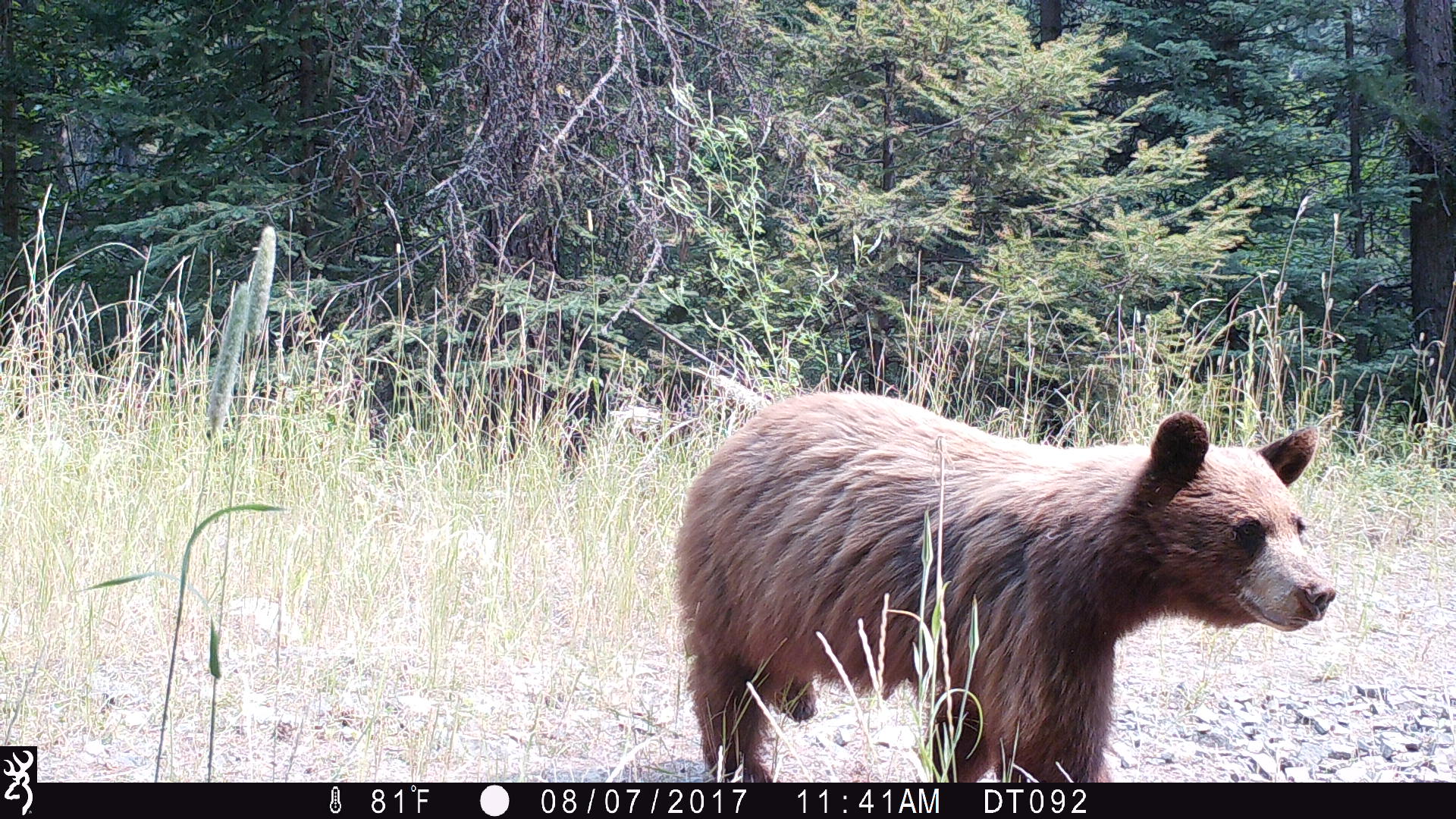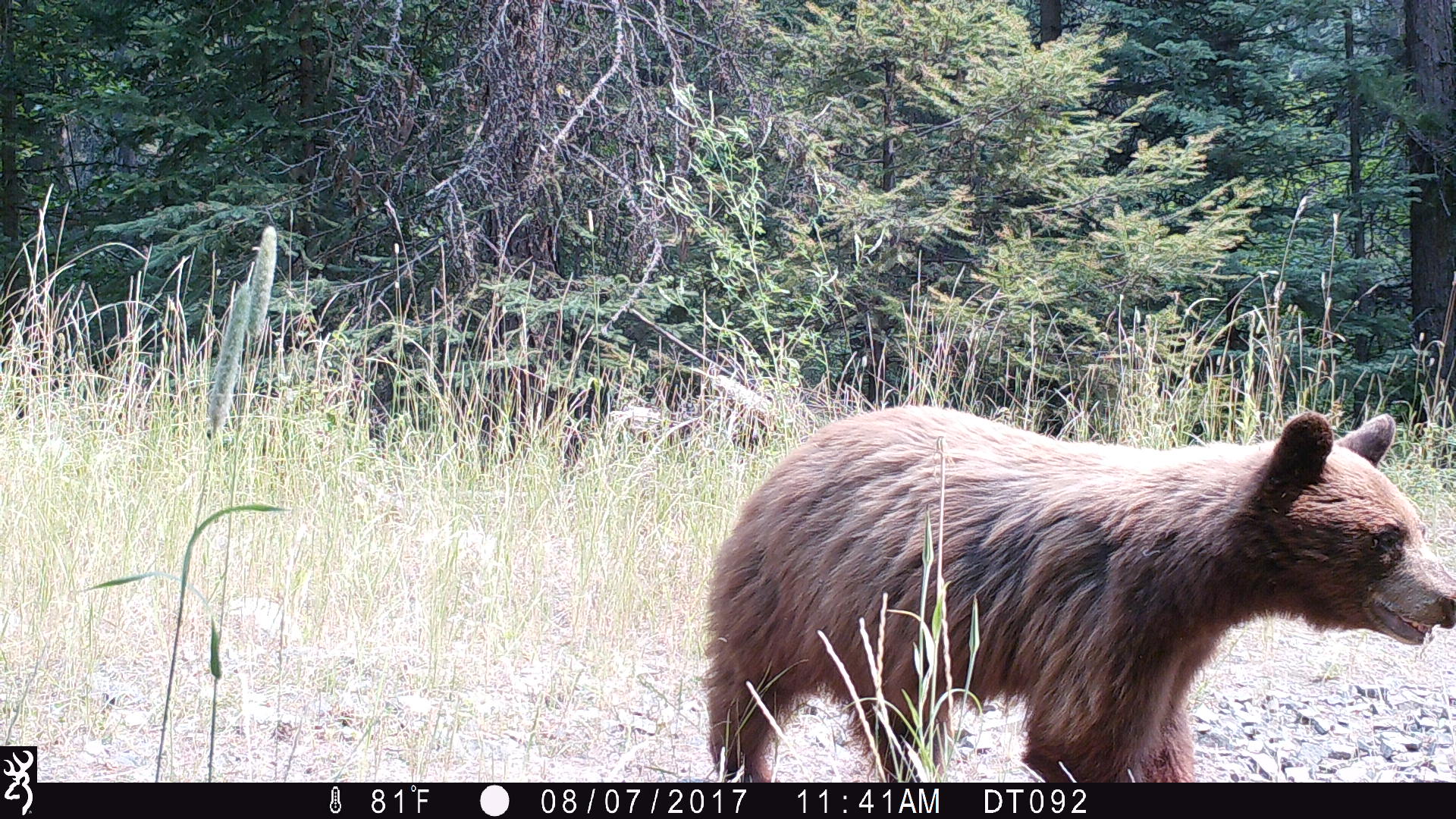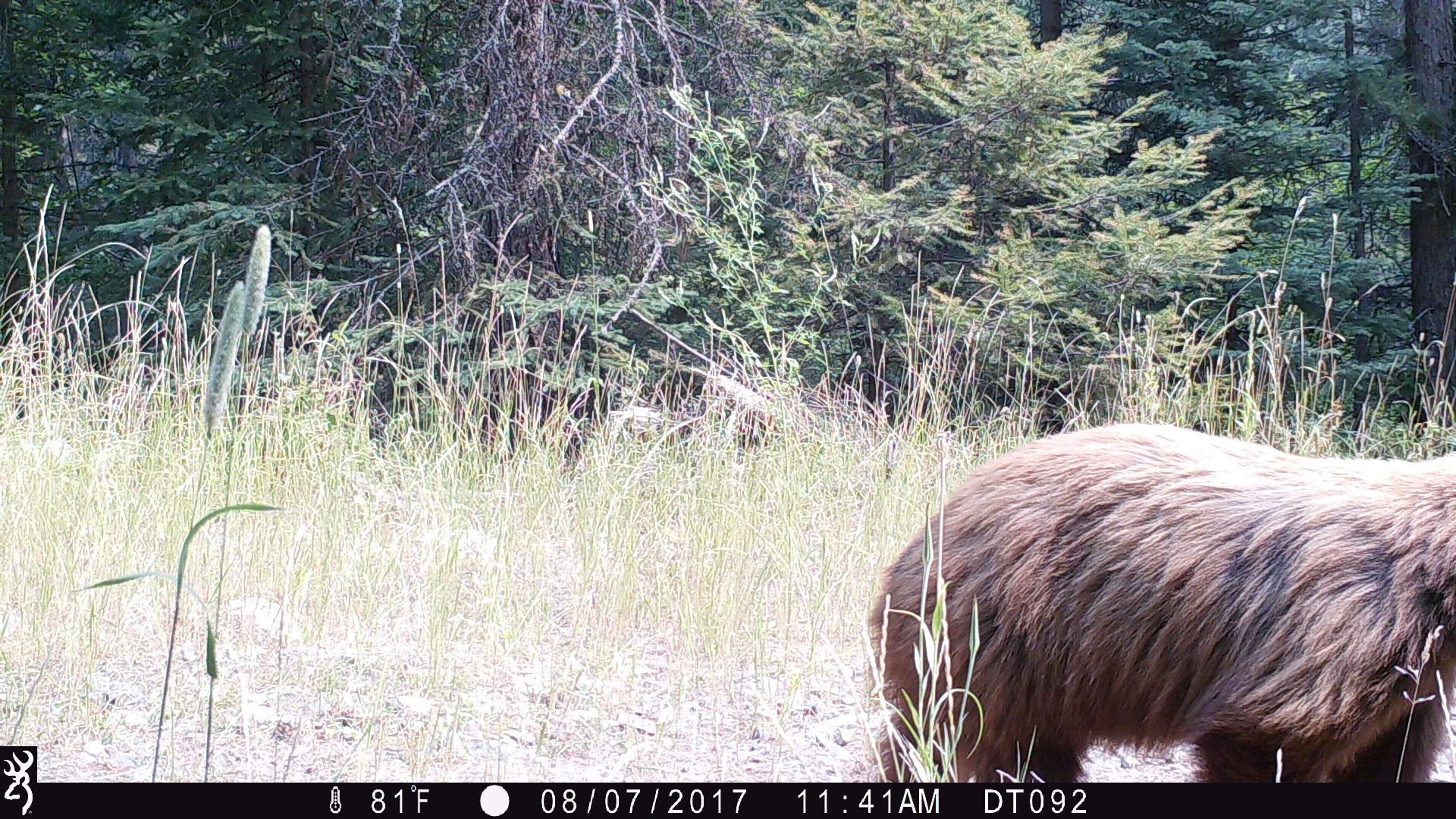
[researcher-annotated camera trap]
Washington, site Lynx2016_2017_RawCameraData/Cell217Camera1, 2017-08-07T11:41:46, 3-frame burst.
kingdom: Animalia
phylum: Chordata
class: Mammalia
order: Carnivora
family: Ursidae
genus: Ursus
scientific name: Ursus americanus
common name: american black bear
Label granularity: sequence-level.